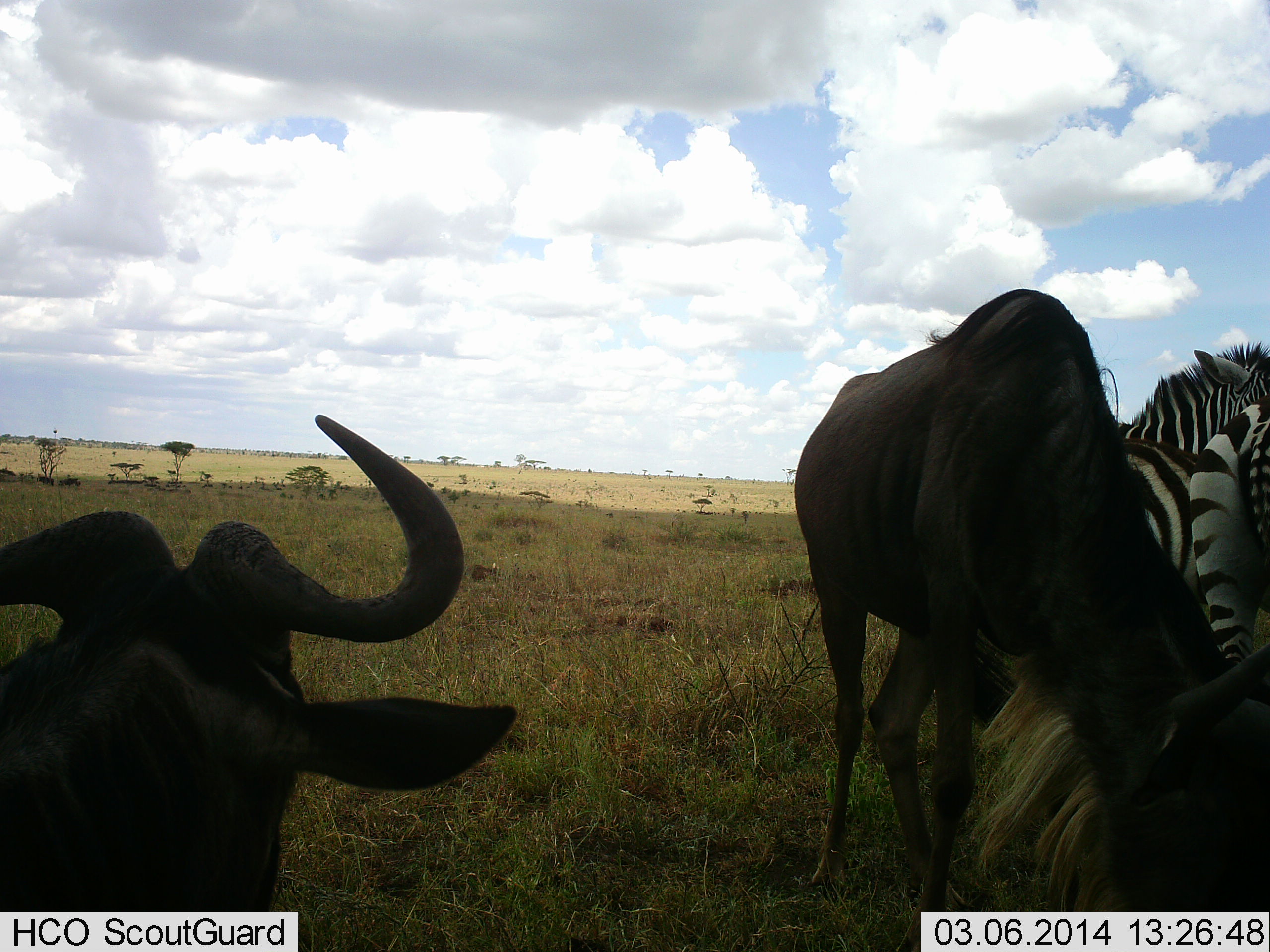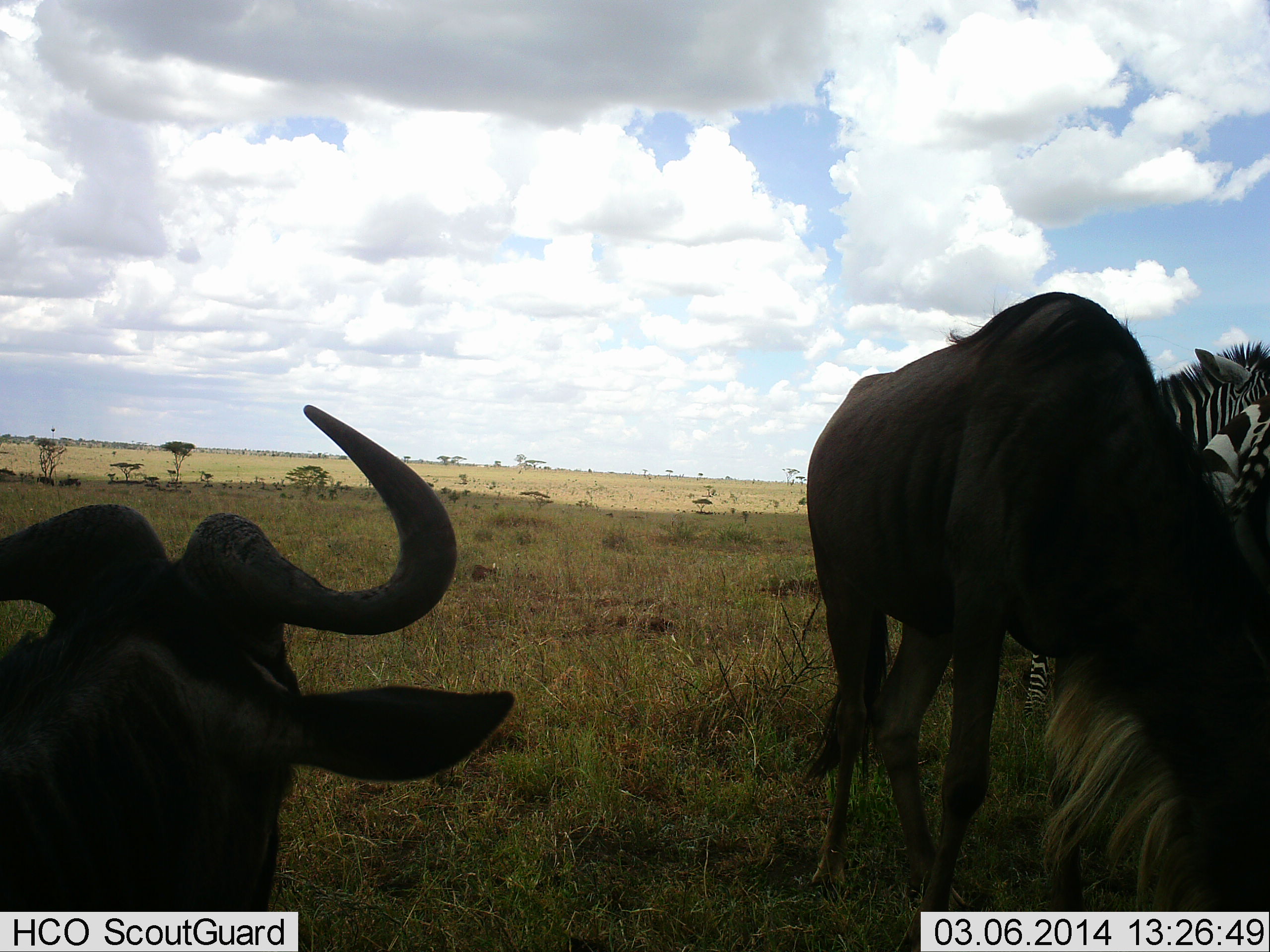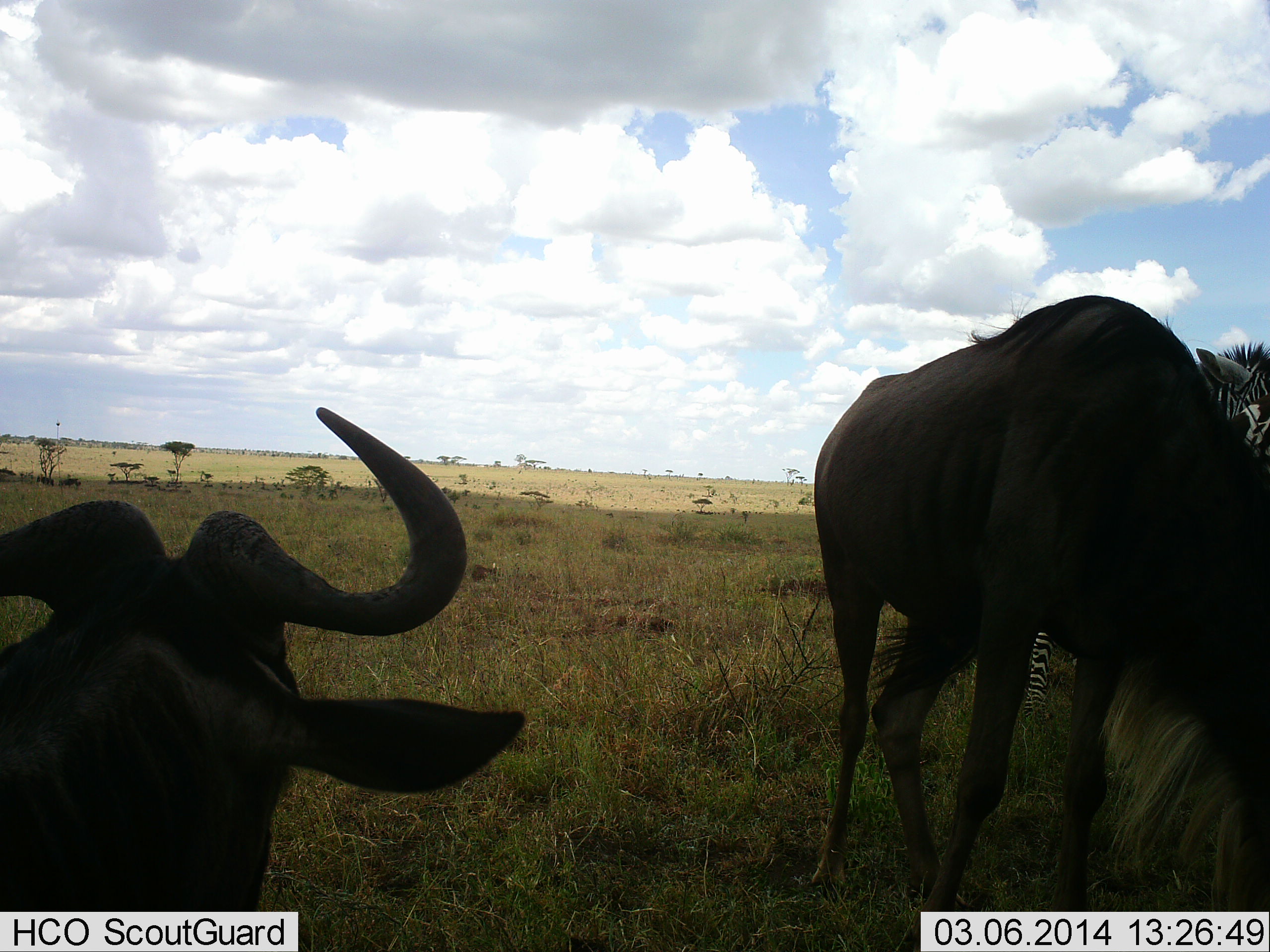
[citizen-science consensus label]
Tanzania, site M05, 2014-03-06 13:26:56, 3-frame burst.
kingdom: Animalia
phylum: Chordata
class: Mammalia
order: Artiodactyla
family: Bovidae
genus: Connochaetes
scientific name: Connochaetes taurinus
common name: blue wildebeest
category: wildebeest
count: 2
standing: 62%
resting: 54%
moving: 8%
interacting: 0%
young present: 0%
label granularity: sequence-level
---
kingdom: Animalia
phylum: Chordata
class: Mammalia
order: Perissodactyla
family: Equidae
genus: Equus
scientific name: Equus quagga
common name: plains zebra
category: zebra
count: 2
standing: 100%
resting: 9%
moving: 9%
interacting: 9%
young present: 0%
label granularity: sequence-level